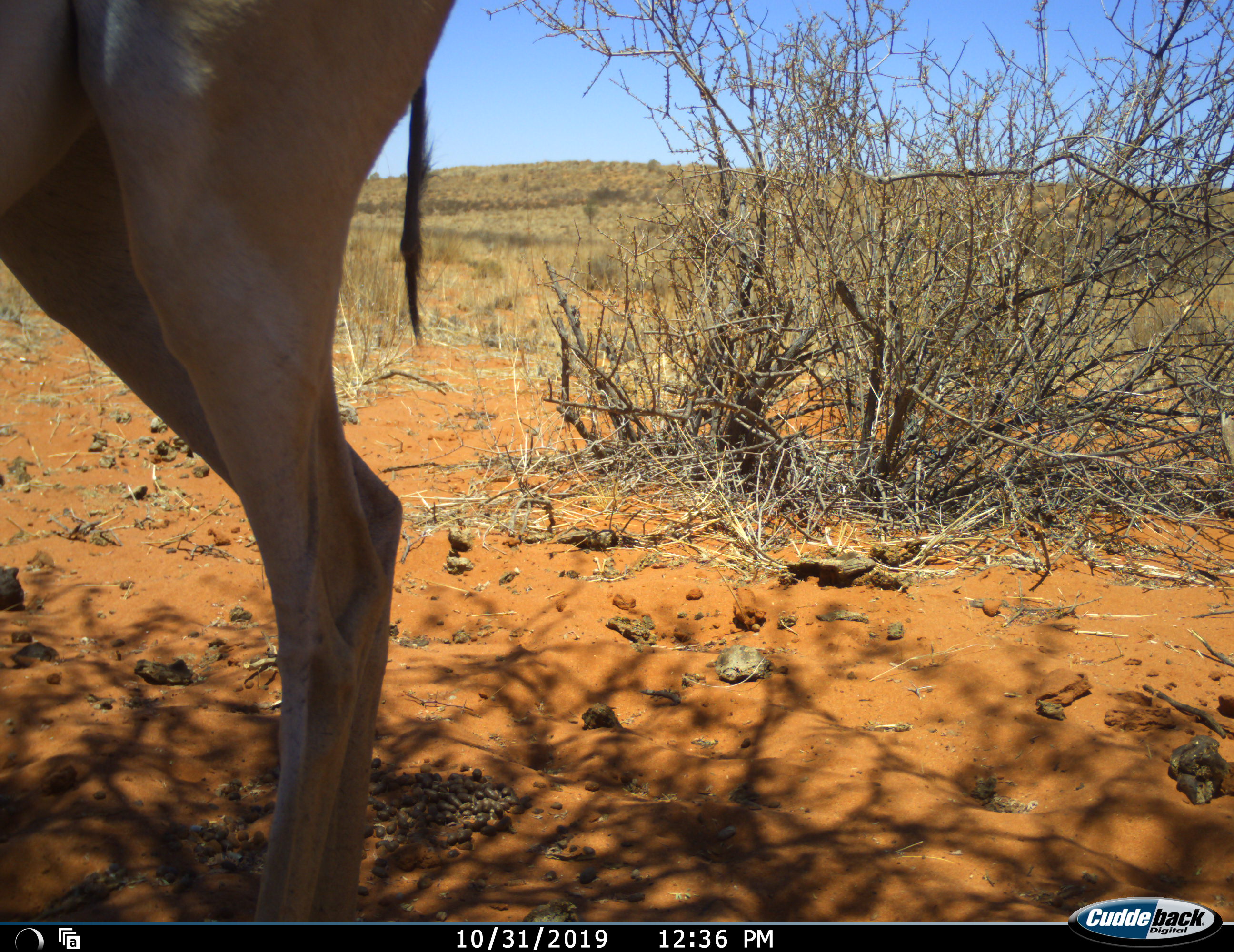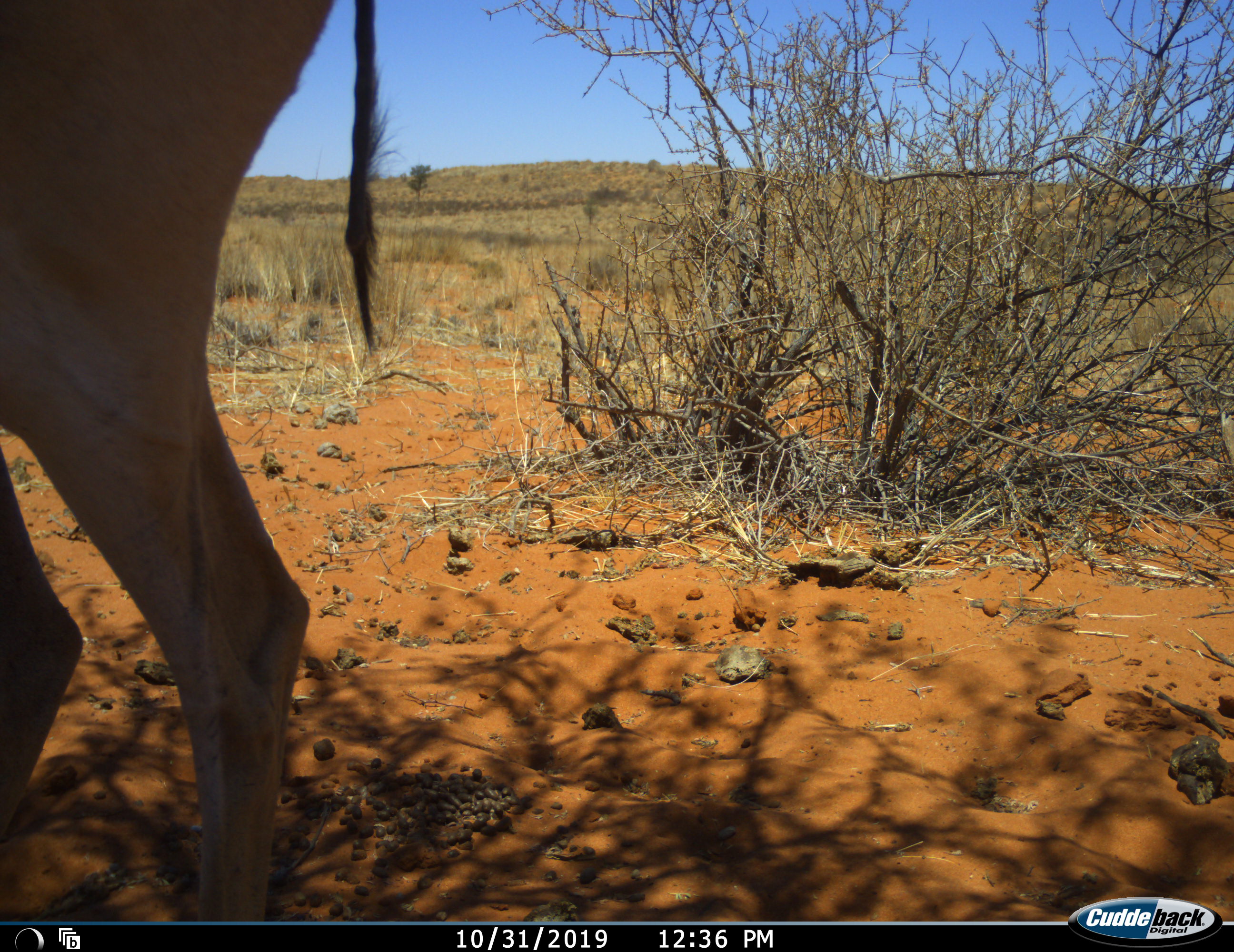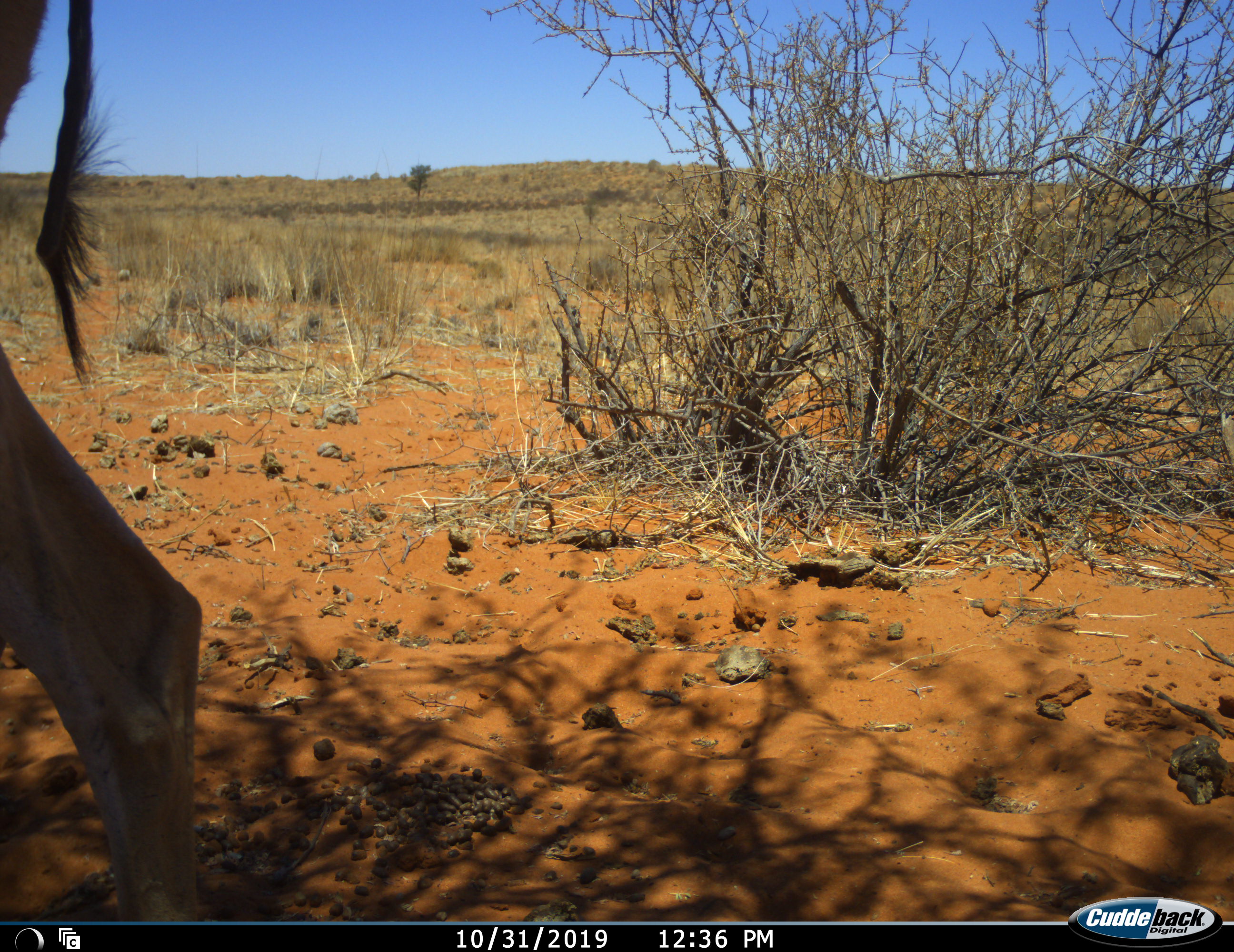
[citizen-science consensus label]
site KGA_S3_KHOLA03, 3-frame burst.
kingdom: Animalia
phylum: Chordata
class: Mammalia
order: Artiodactyla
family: Bovidae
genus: Antidorcas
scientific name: Antidorcas marsupialis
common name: springbok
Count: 1.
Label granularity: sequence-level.